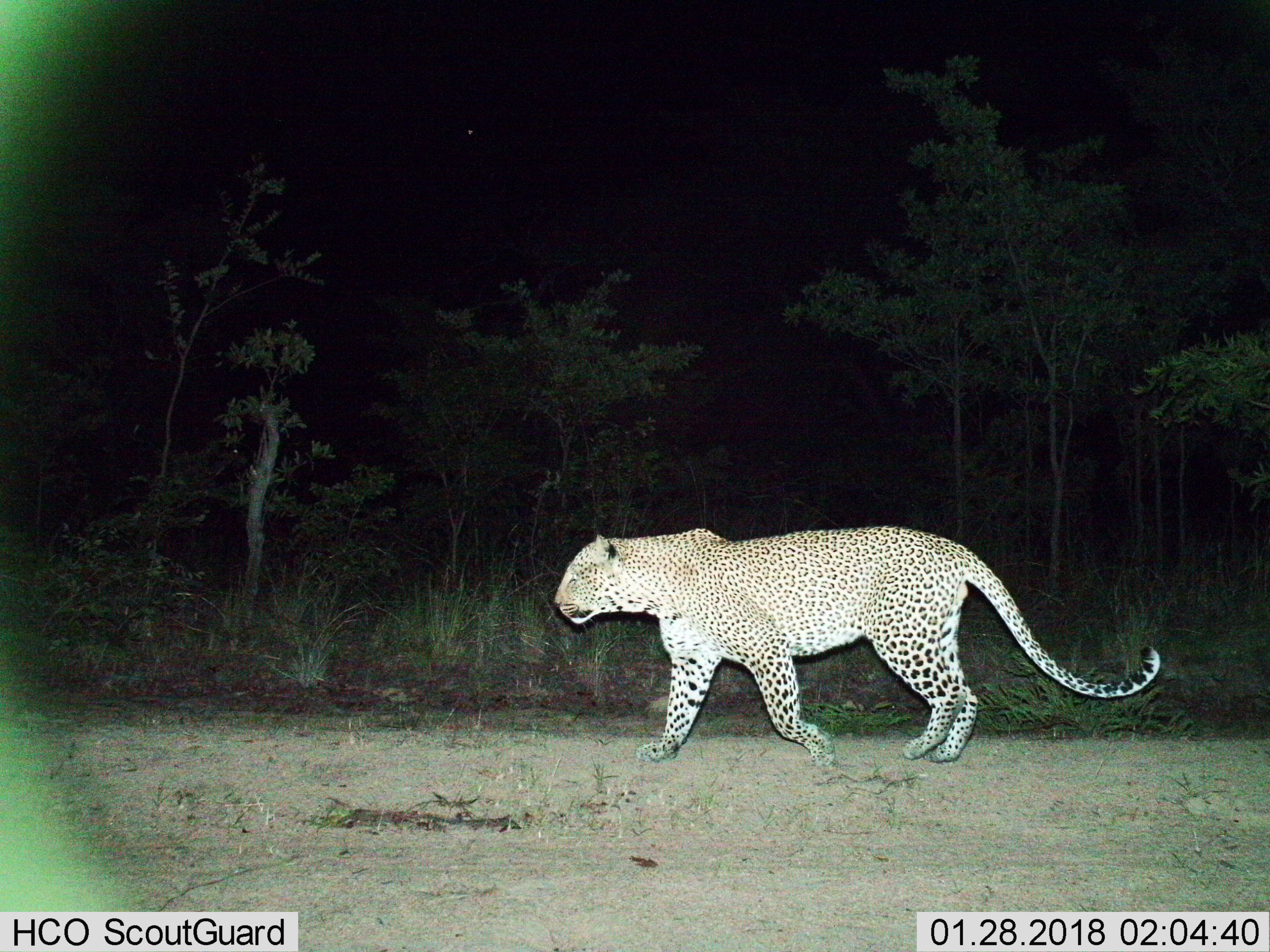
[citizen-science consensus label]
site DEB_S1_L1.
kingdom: Animalia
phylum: Chordata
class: Mammalia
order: Carnivora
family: Felidae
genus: Panthera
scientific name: Panthera pardus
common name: leopard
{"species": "leopard (Panthera pardus)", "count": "1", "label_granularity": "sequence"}